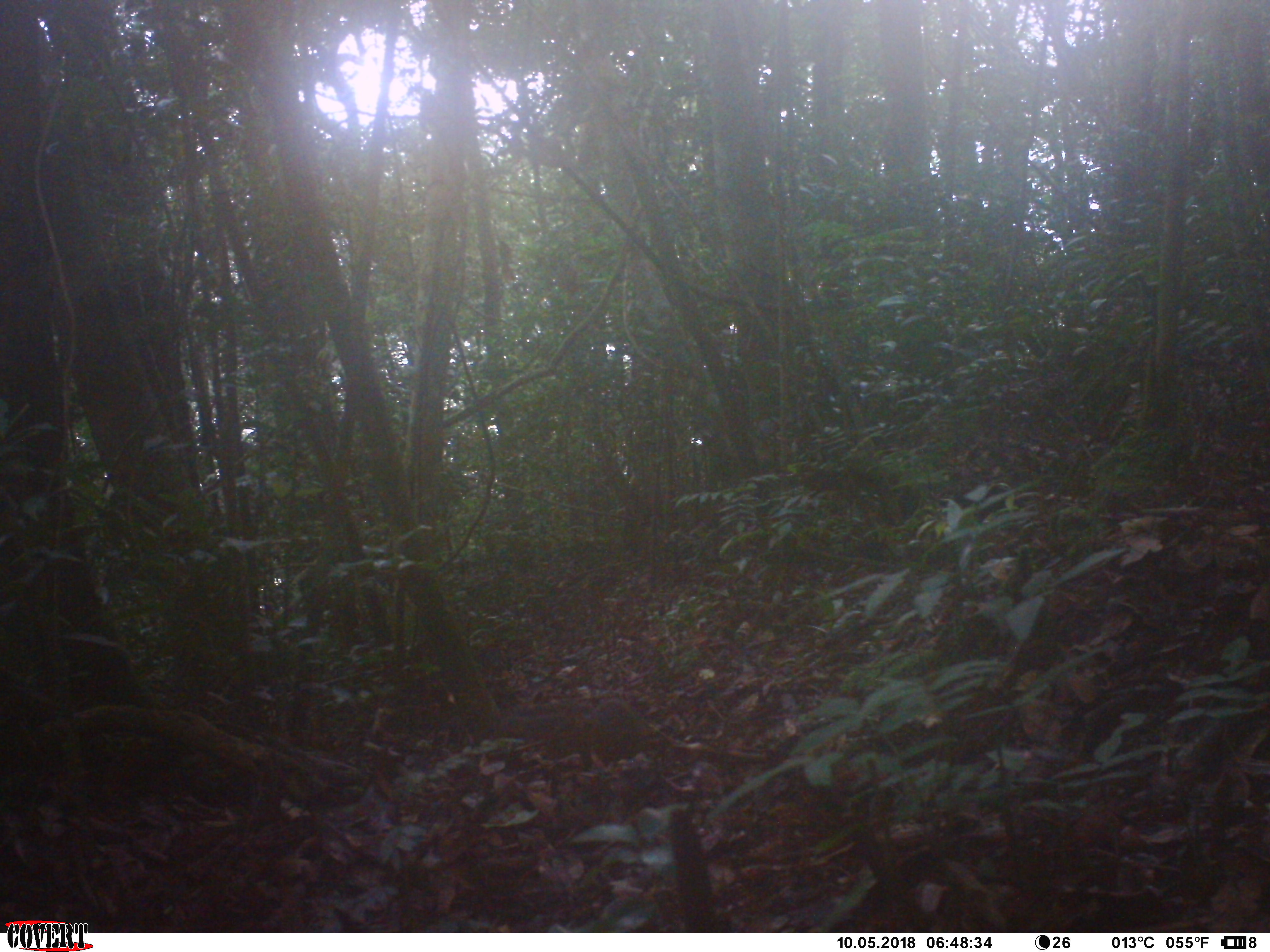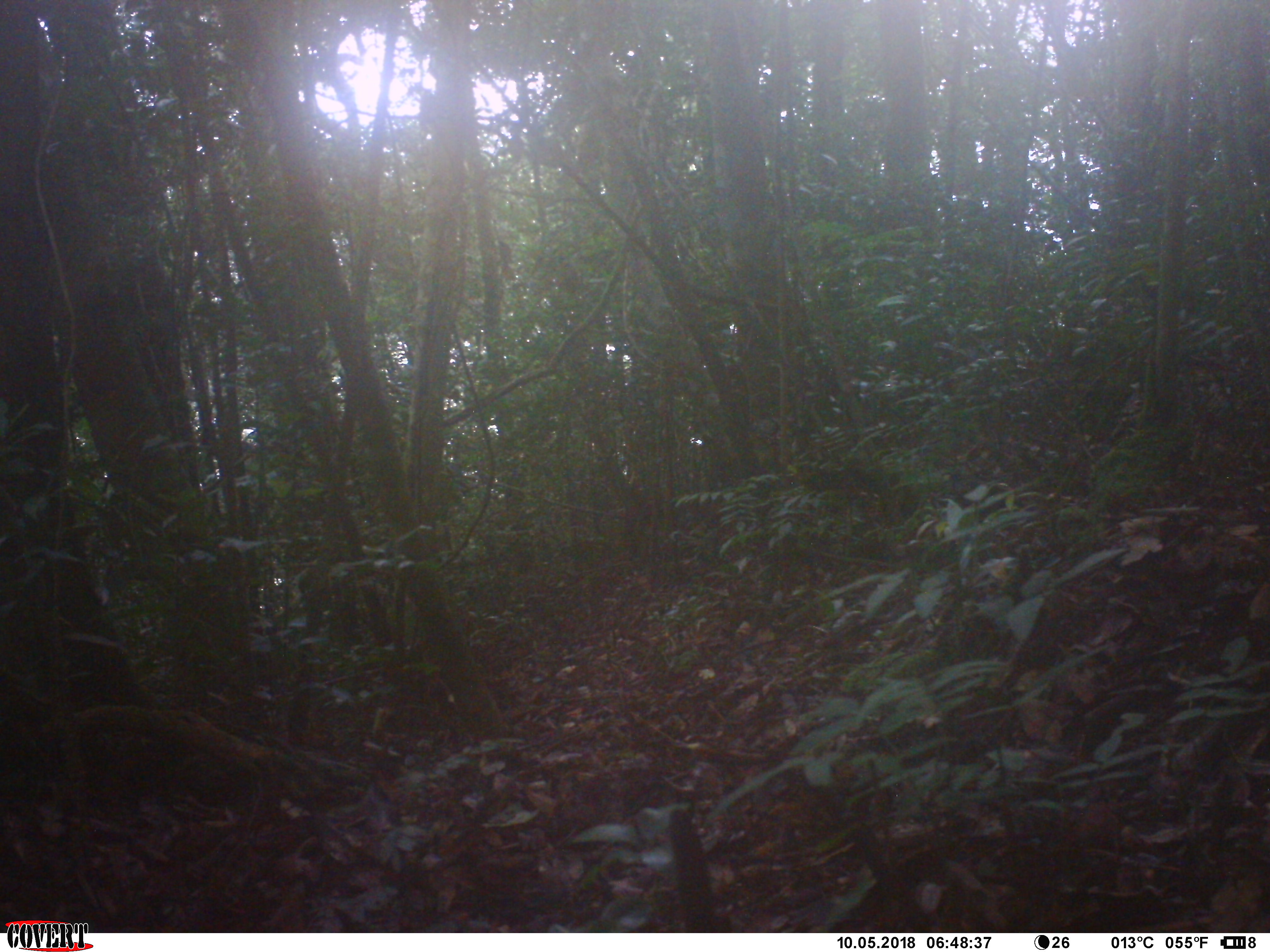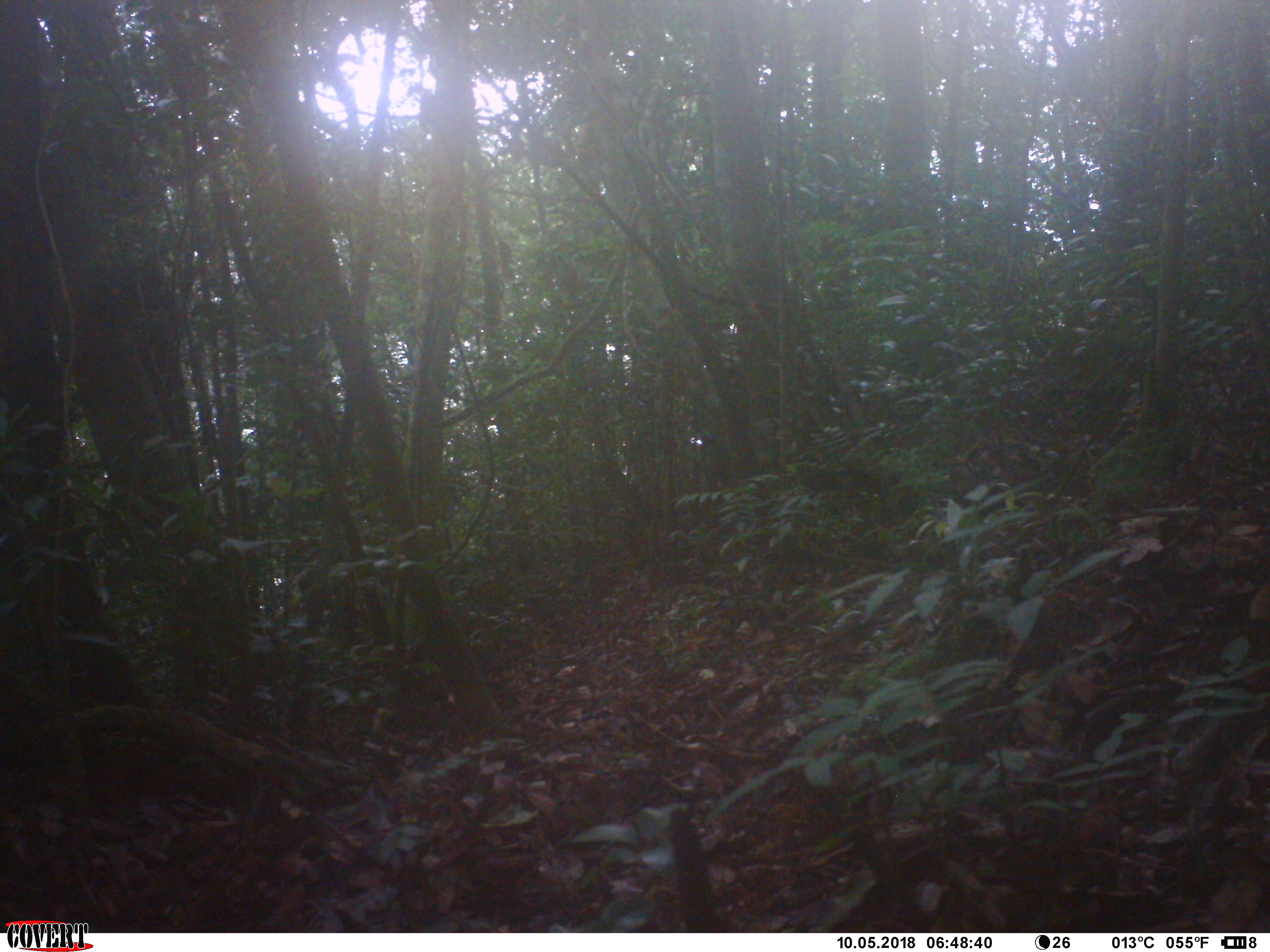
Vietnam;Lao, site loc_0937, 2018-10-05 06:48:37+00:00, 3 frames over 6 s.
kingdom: Animalia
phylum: Chordata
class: Mammalia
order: Rodentia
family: Sciuridae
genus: Dremomys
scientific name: Dremomys rufigenis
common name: red-cheeked squirrel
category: red cheeked squirrel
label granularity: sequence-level